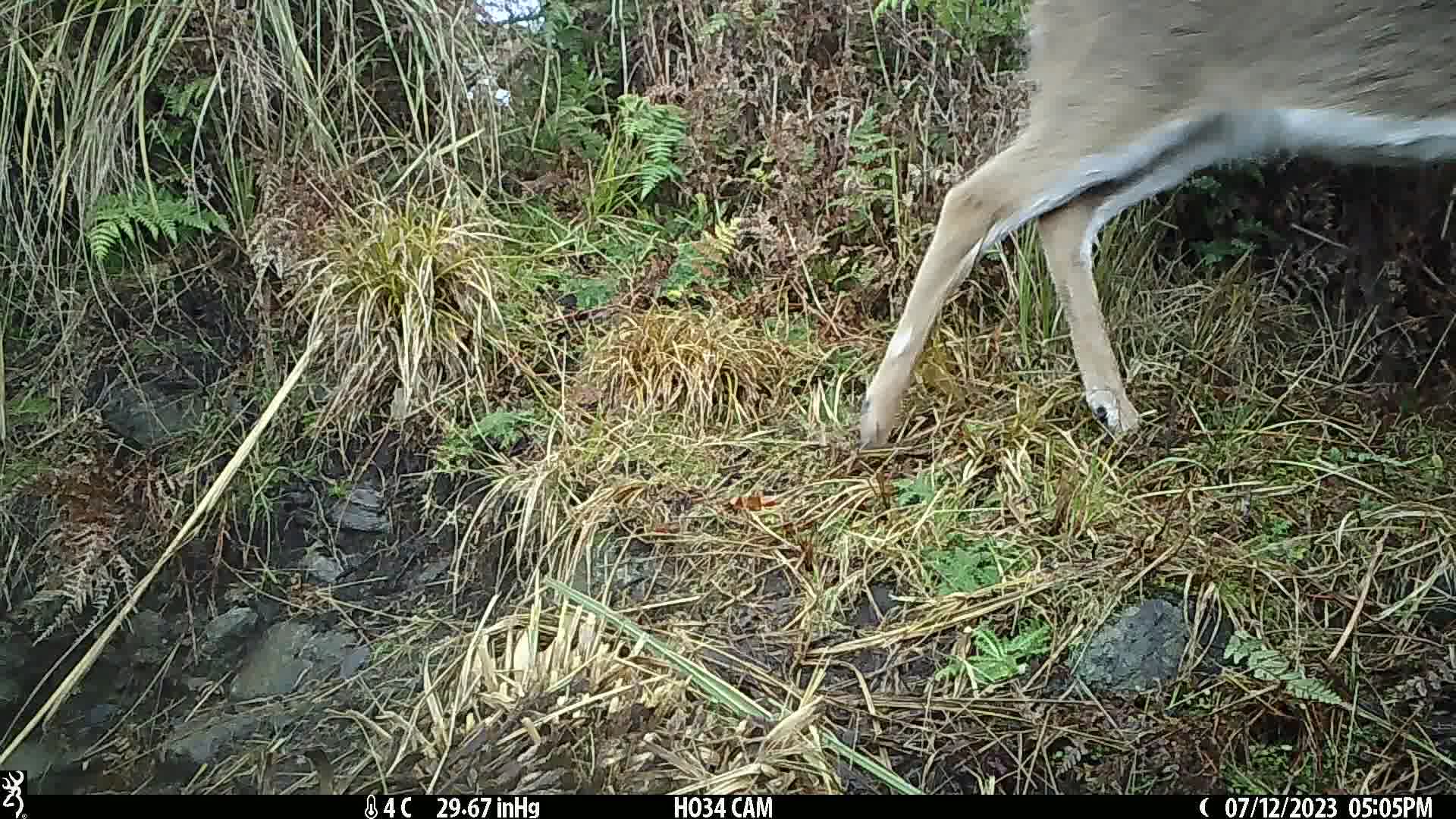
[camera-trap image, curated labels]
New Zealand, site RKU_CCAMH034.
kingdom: Animalia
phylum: Chordata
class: Mammalia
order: Artiodactyla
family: Cervidae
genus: Odocoileus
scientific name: Odocoileus virginianus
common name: white-tailed deer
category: white tailed deer